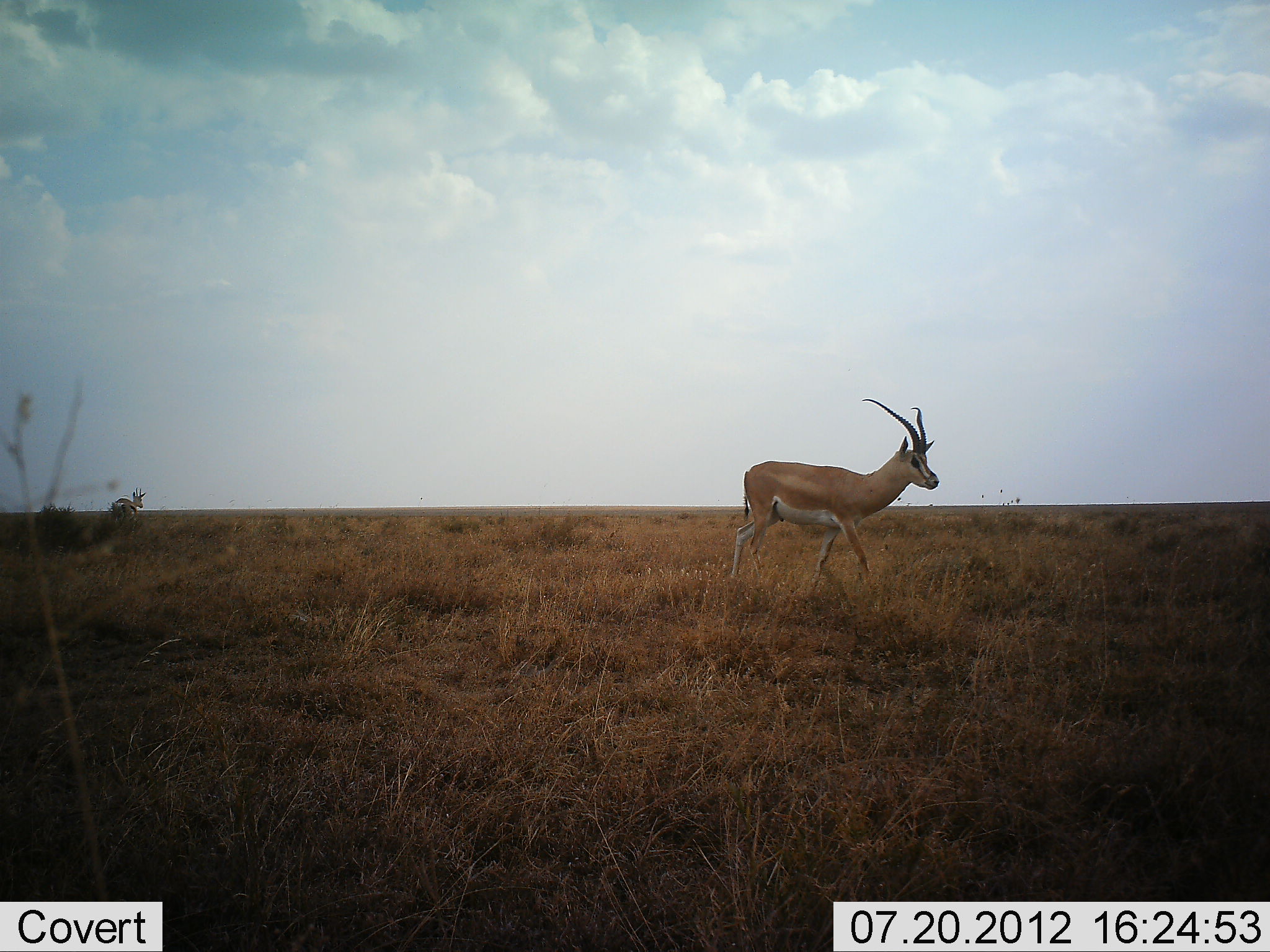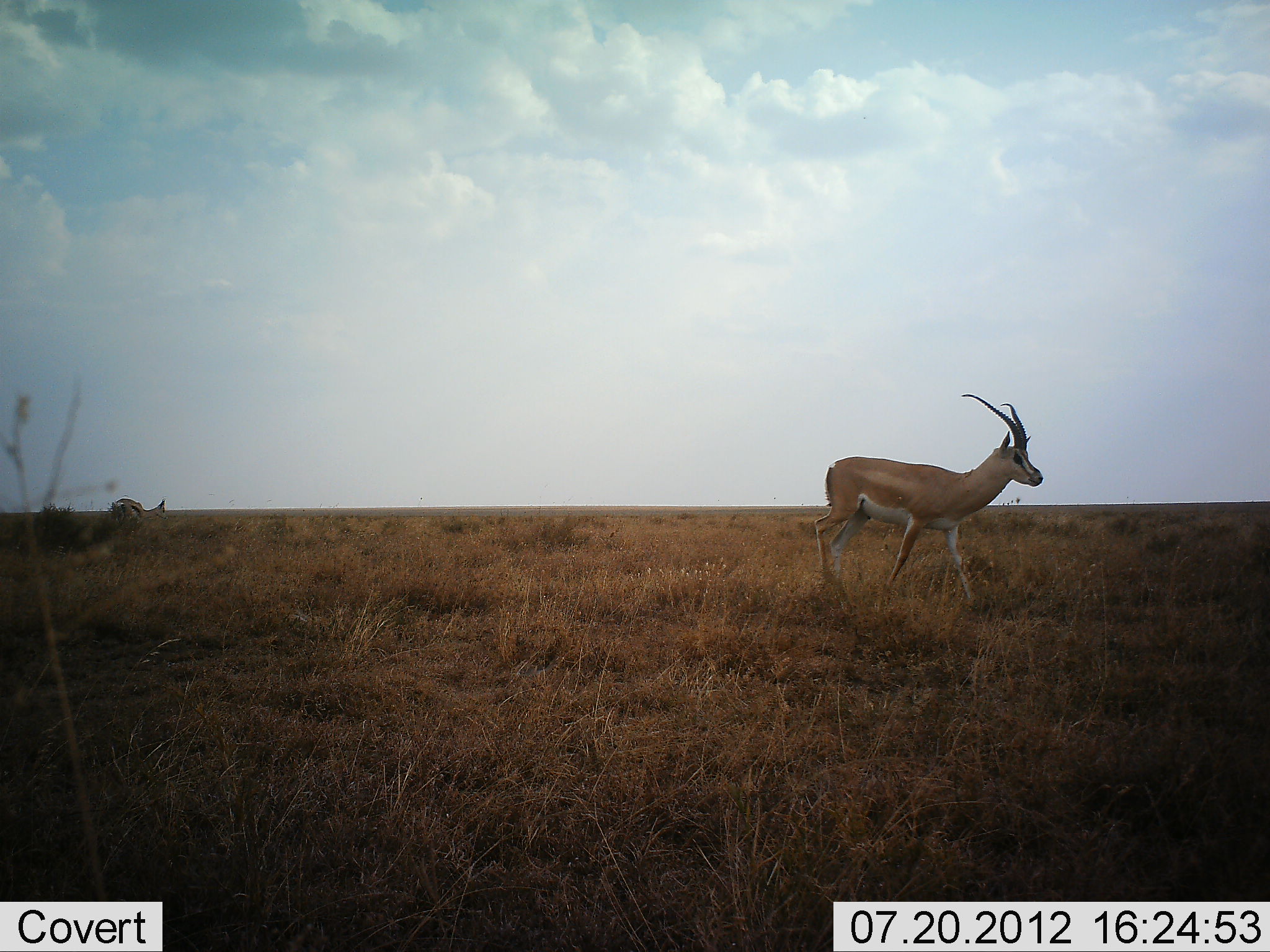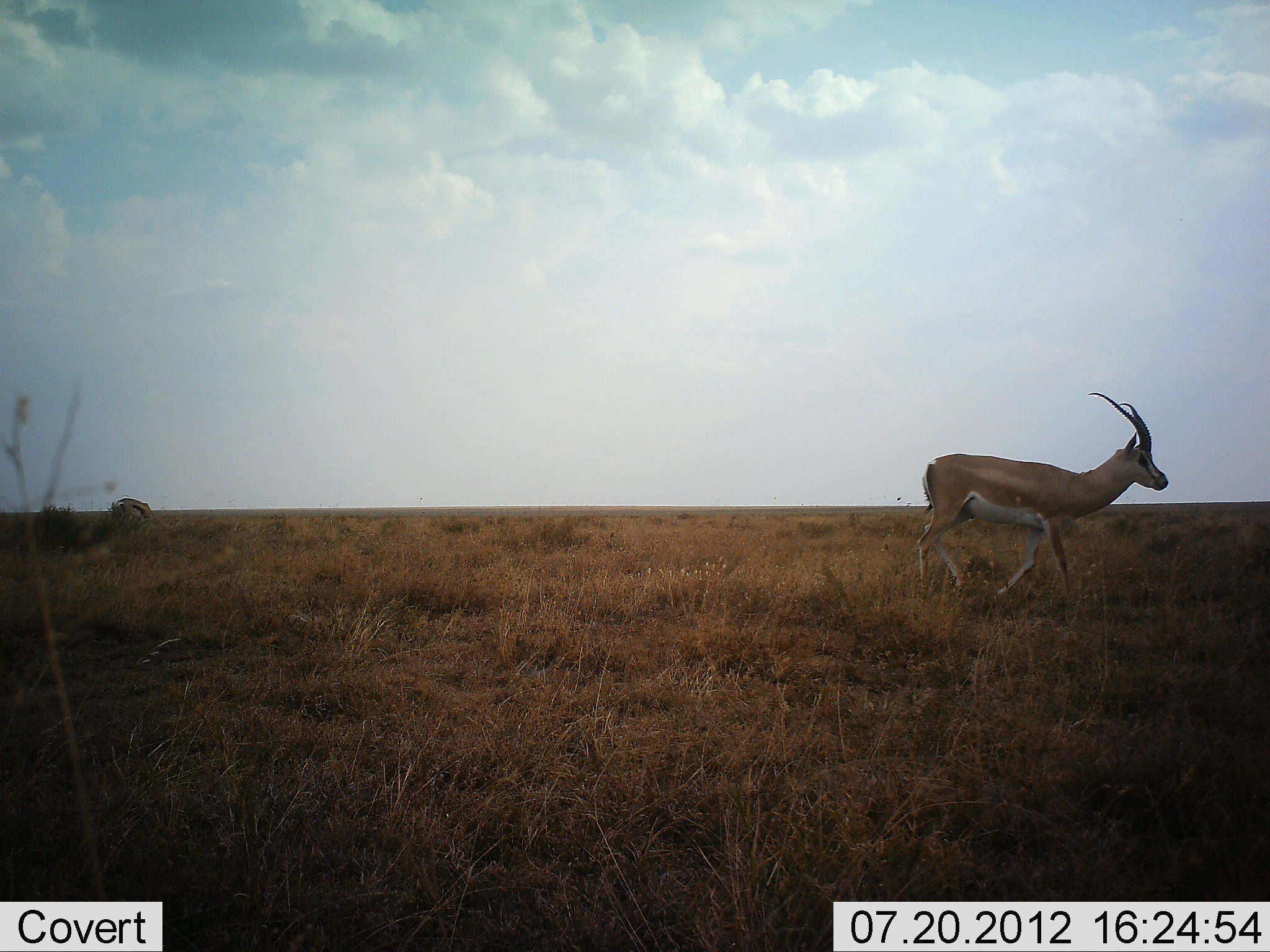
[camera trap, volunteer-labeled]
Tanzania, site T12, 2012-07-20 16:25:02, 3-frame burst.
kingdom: Animalia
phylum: Chordata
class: Mammalia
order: Artiodactyla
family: Bovidae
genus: Nanger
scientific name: Nanger granti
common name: grant's gazelle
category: gazellegrants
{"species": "gazellegrants (grant's gazelle) (Nanger granti)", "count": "1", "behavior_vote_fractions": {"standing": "17%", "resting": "0%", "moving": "100%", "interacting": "0%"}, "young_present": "0%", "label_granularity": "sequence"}